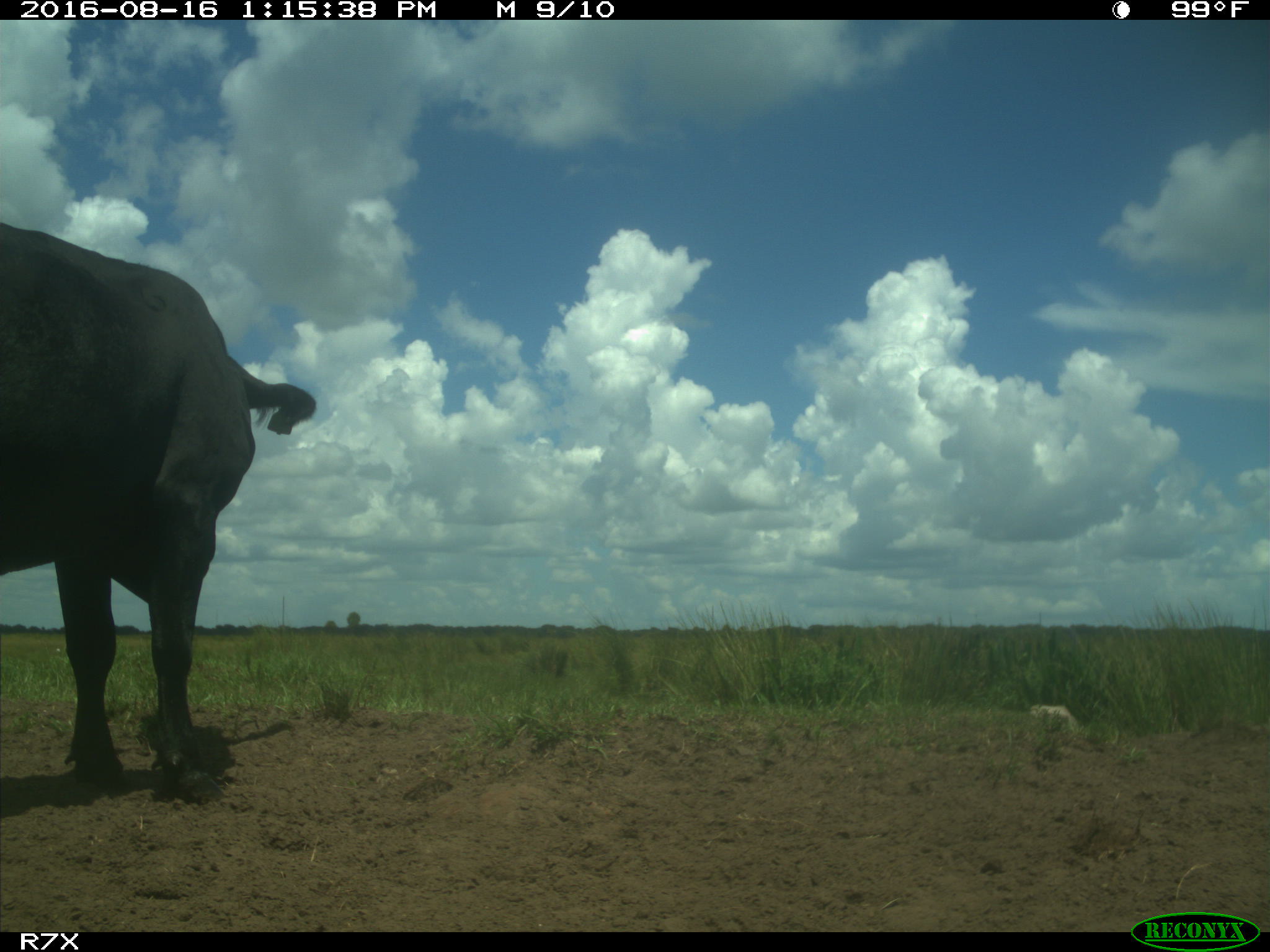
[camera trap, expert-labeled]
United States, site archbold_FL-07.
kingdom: Animalia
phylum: Chordata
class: Mammalia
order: Artiodactyla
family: Bovidae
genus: Bos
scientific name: Bos taurus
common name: domestic cow